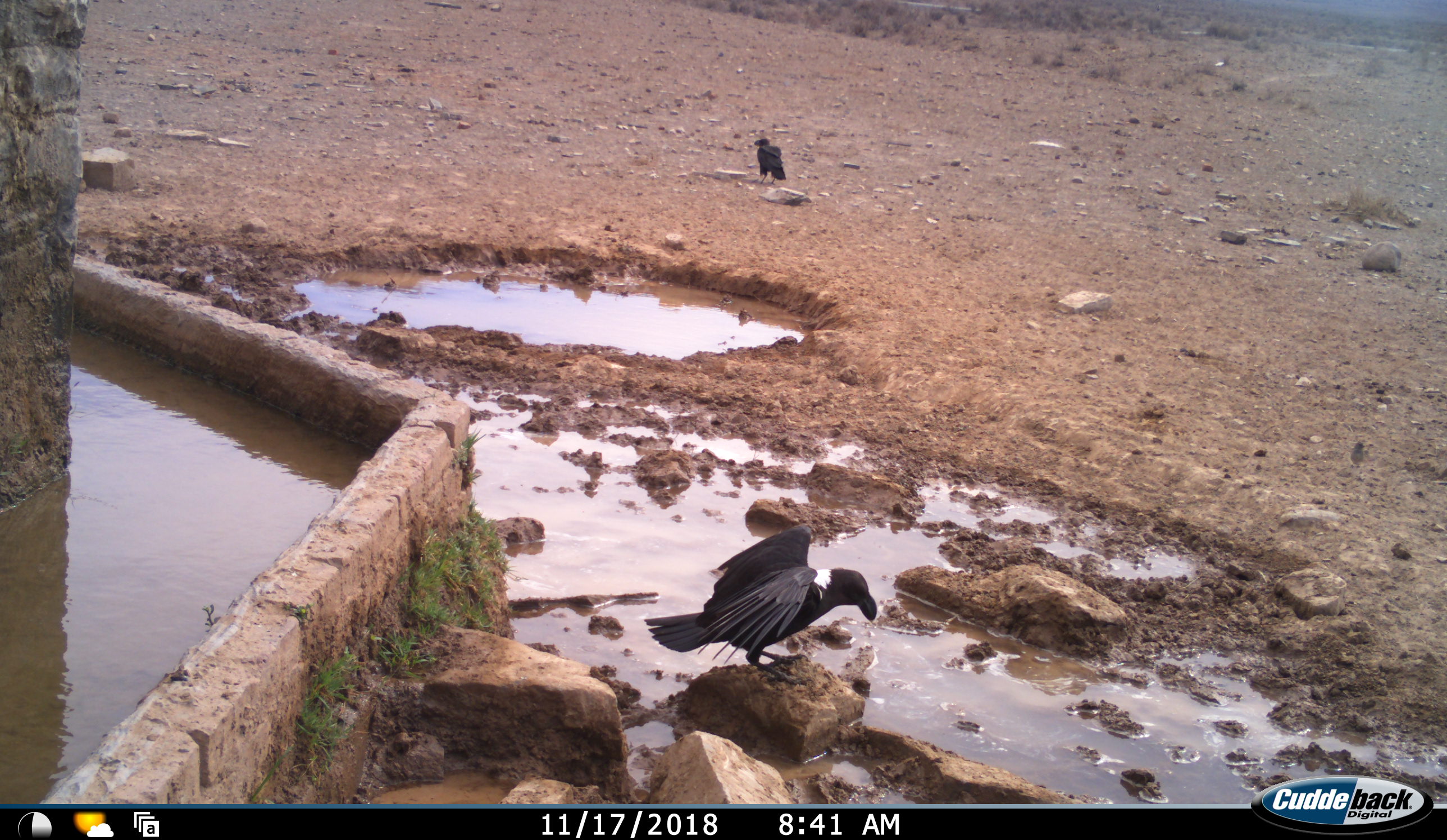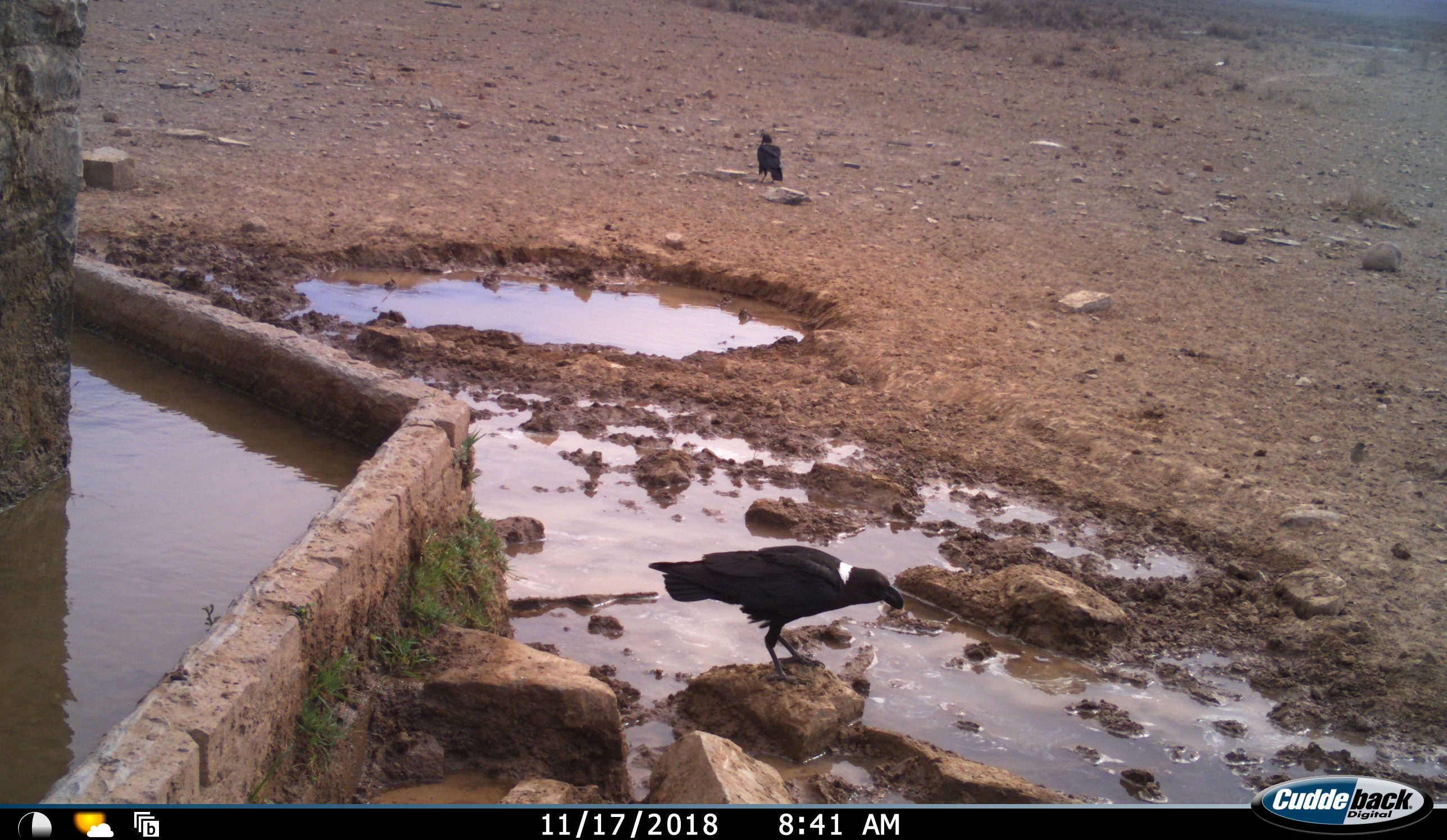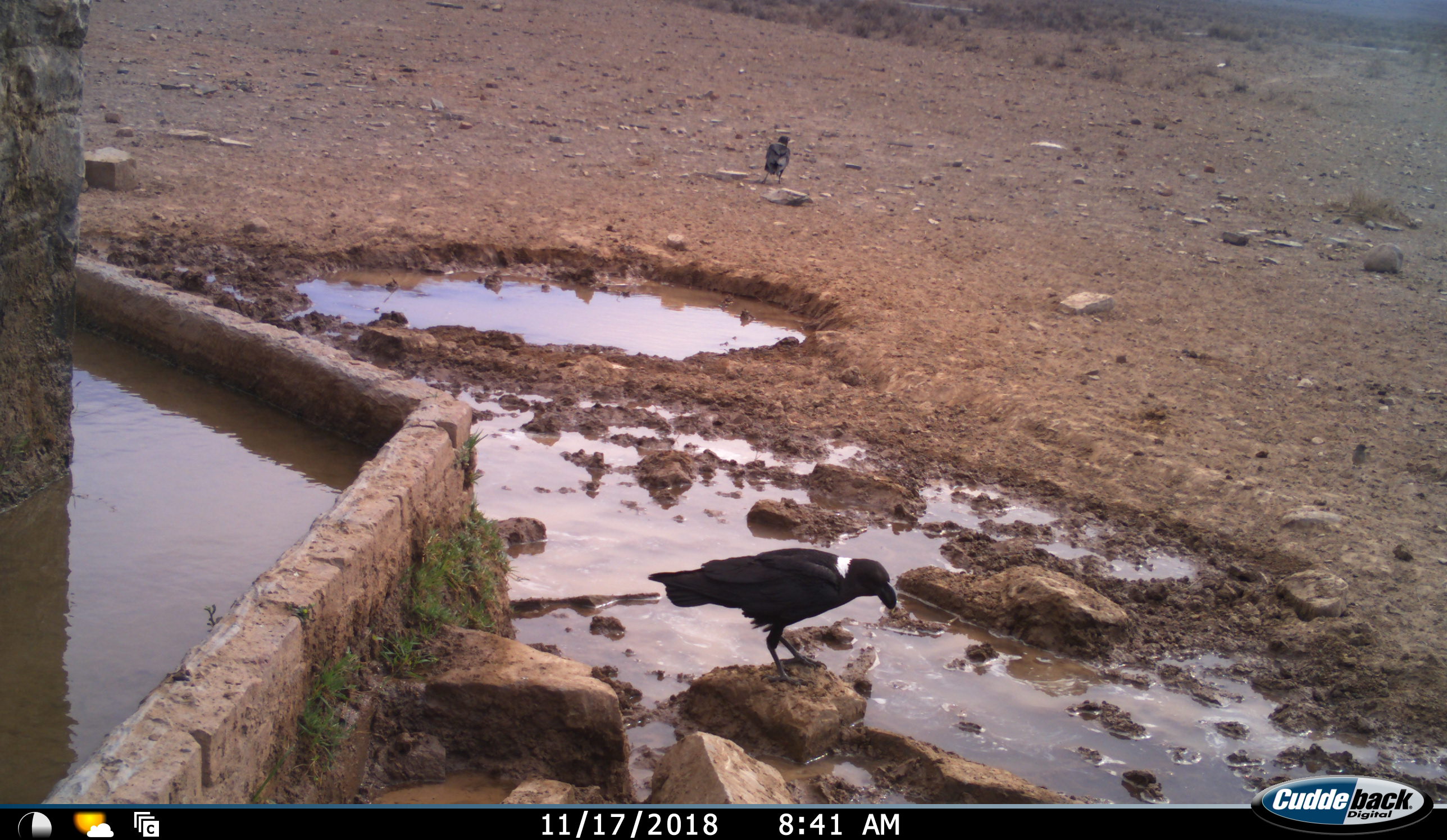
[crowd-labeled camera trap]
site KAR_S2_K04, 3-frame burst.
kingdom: Animalia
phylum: Chordata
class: Aves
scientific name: Aves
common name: bird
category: birdother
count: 2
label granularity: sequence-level